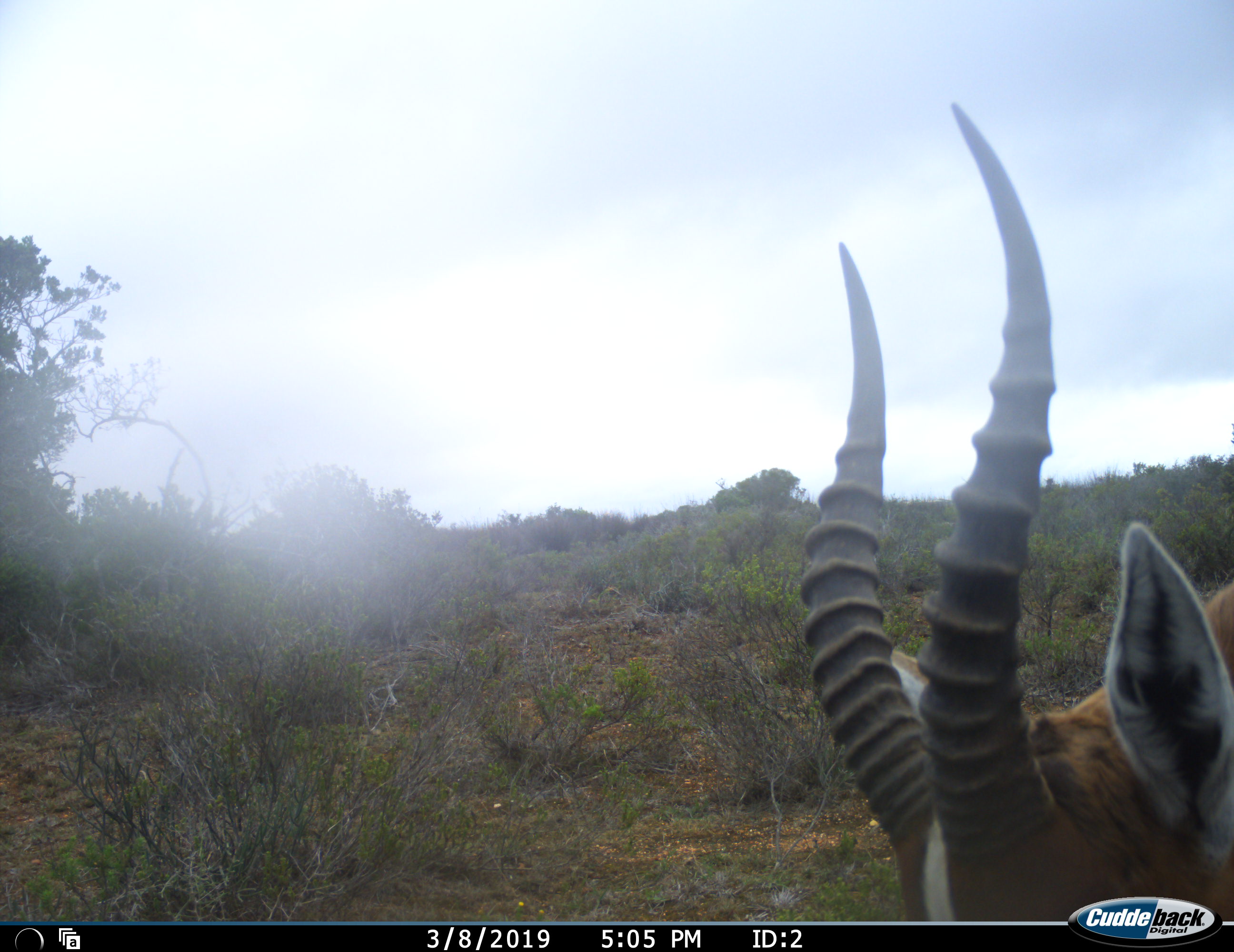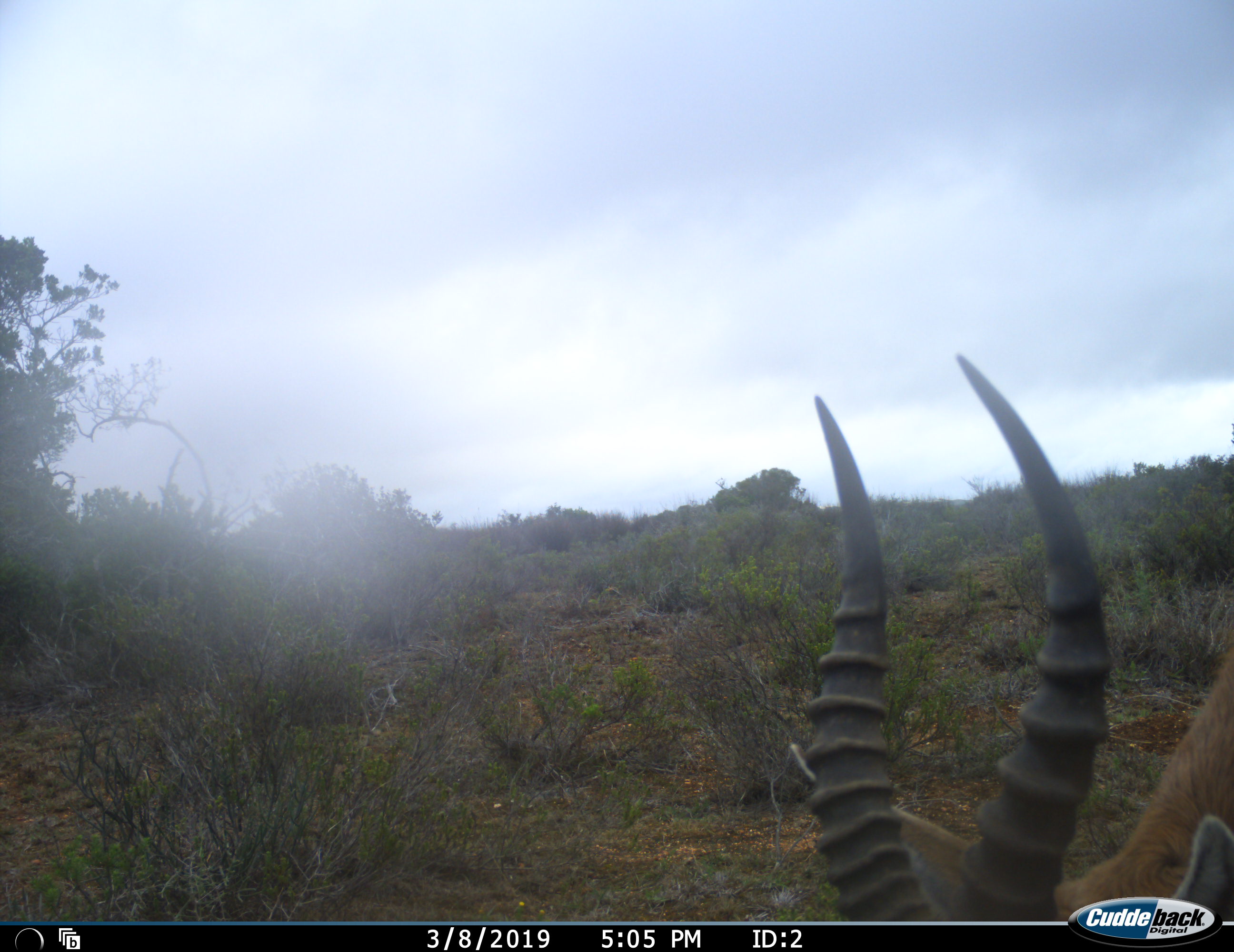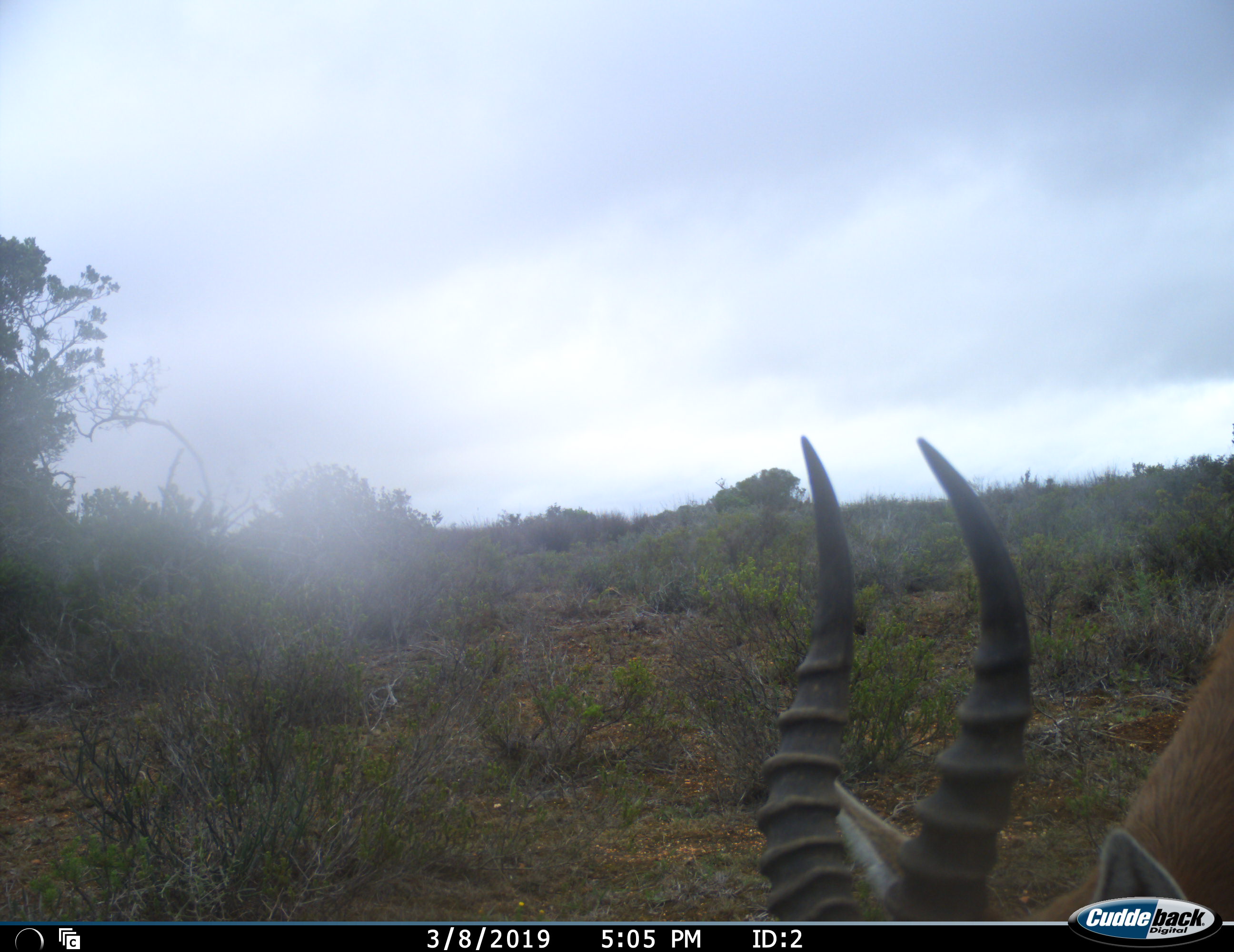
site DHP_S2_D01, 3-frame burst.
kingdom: Animalia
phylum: Chordata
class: Mammalia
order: Artiodactyla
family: Bovidae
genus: Damaliscus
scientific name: Damaliscus pygargus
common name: bontebok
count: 1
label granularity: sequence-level